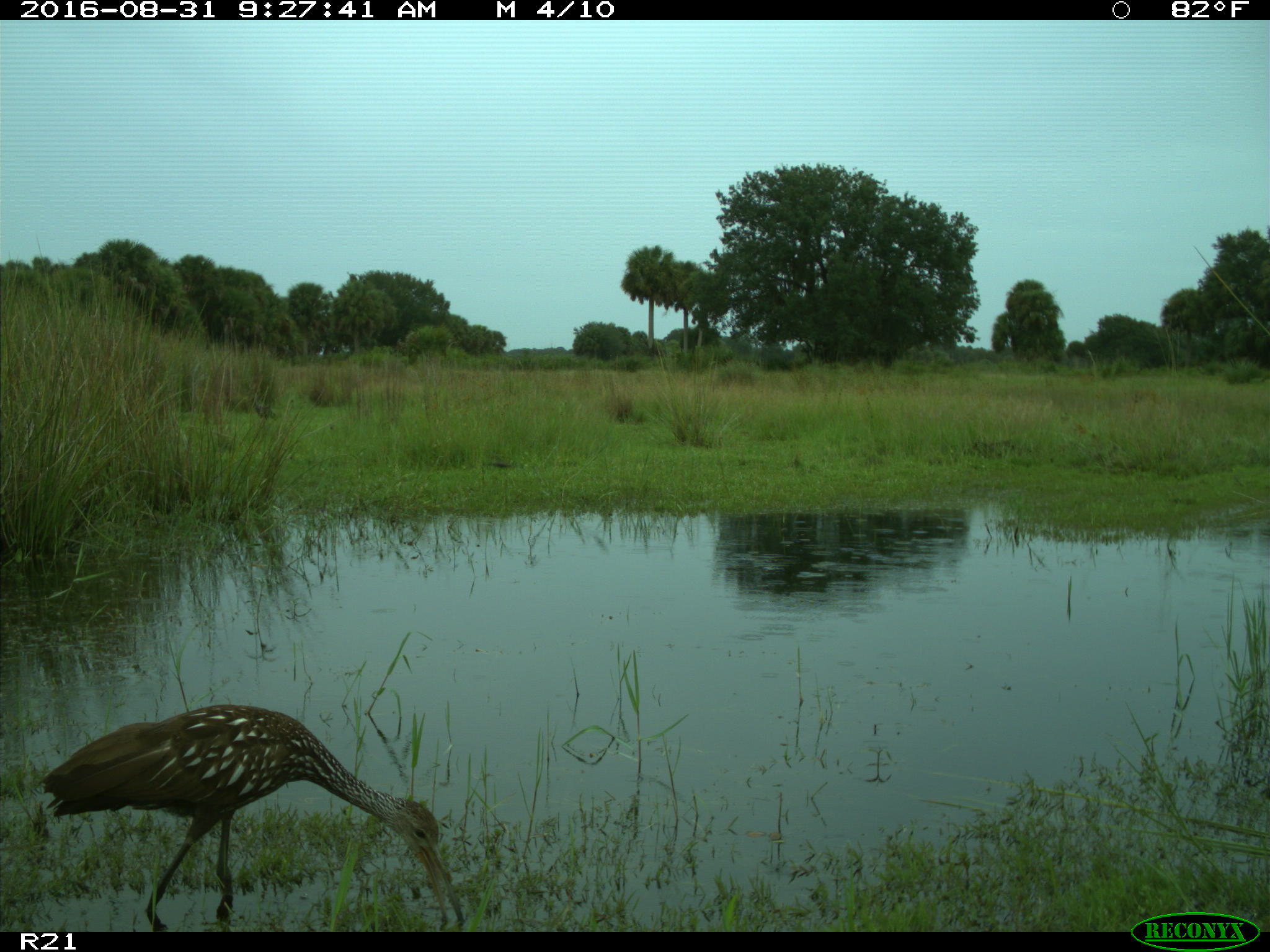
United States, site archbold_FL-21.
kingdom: Animalia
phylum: Chordata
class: Aves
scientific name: Aves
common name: birds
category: unidentified bird